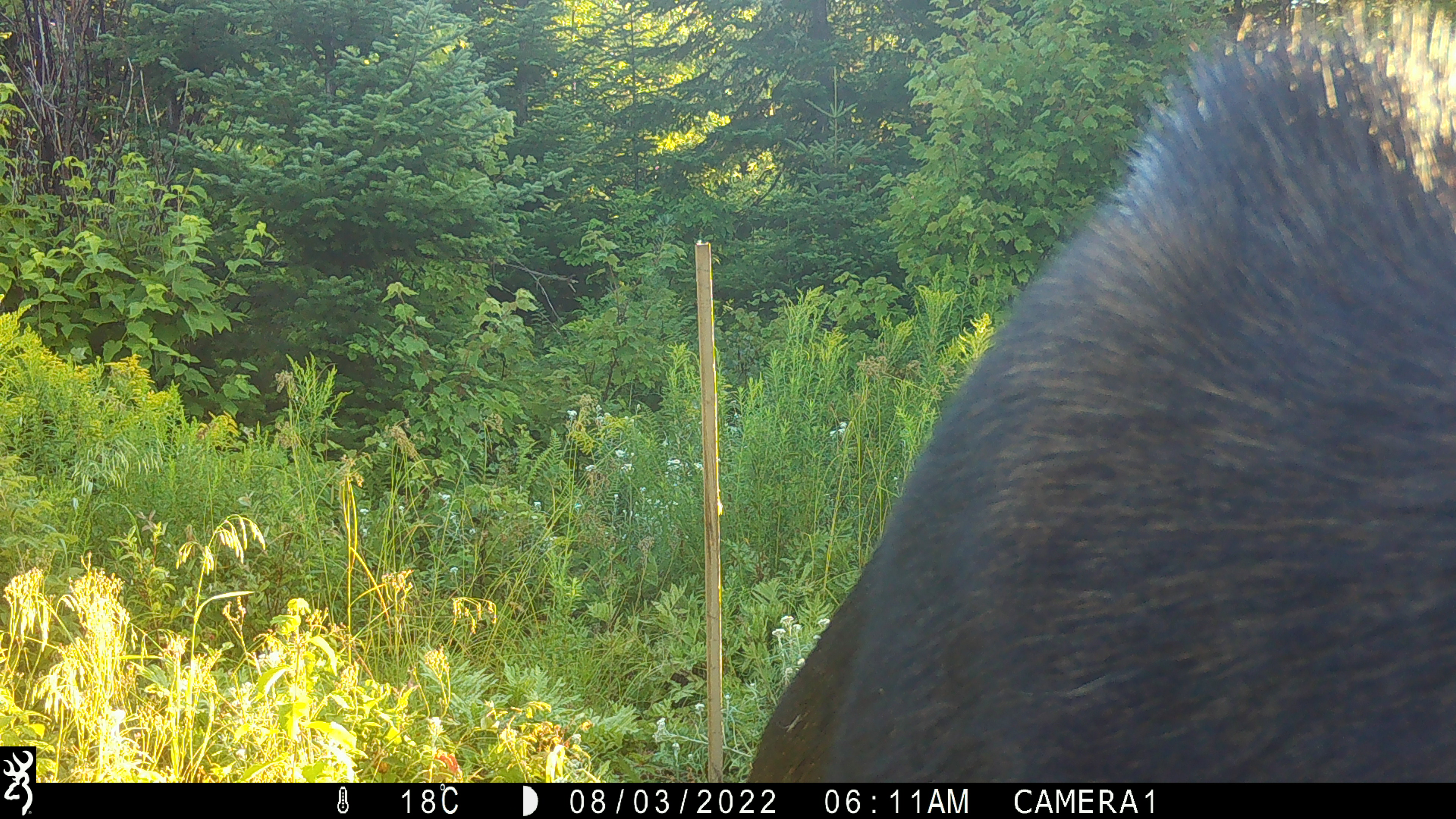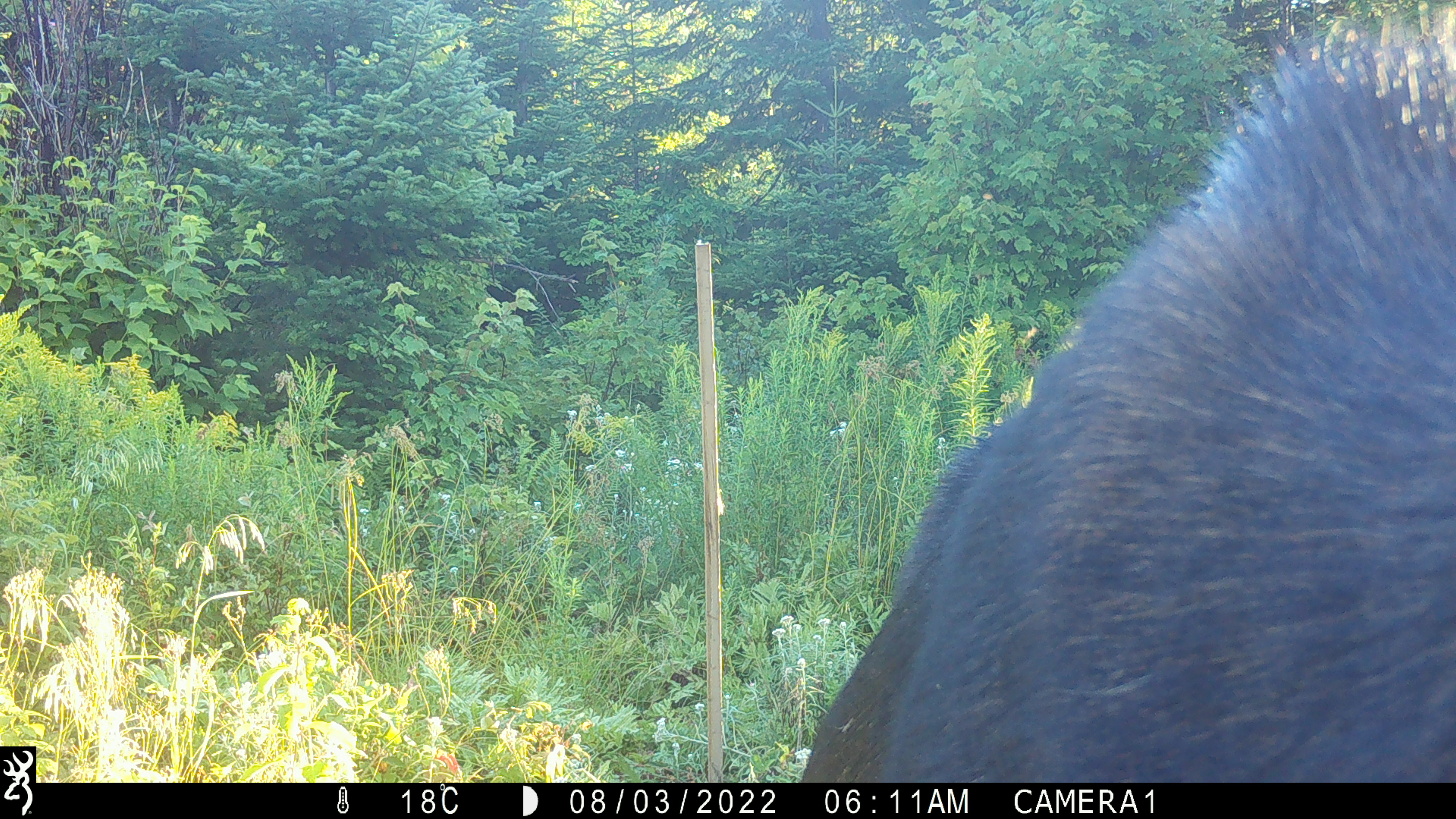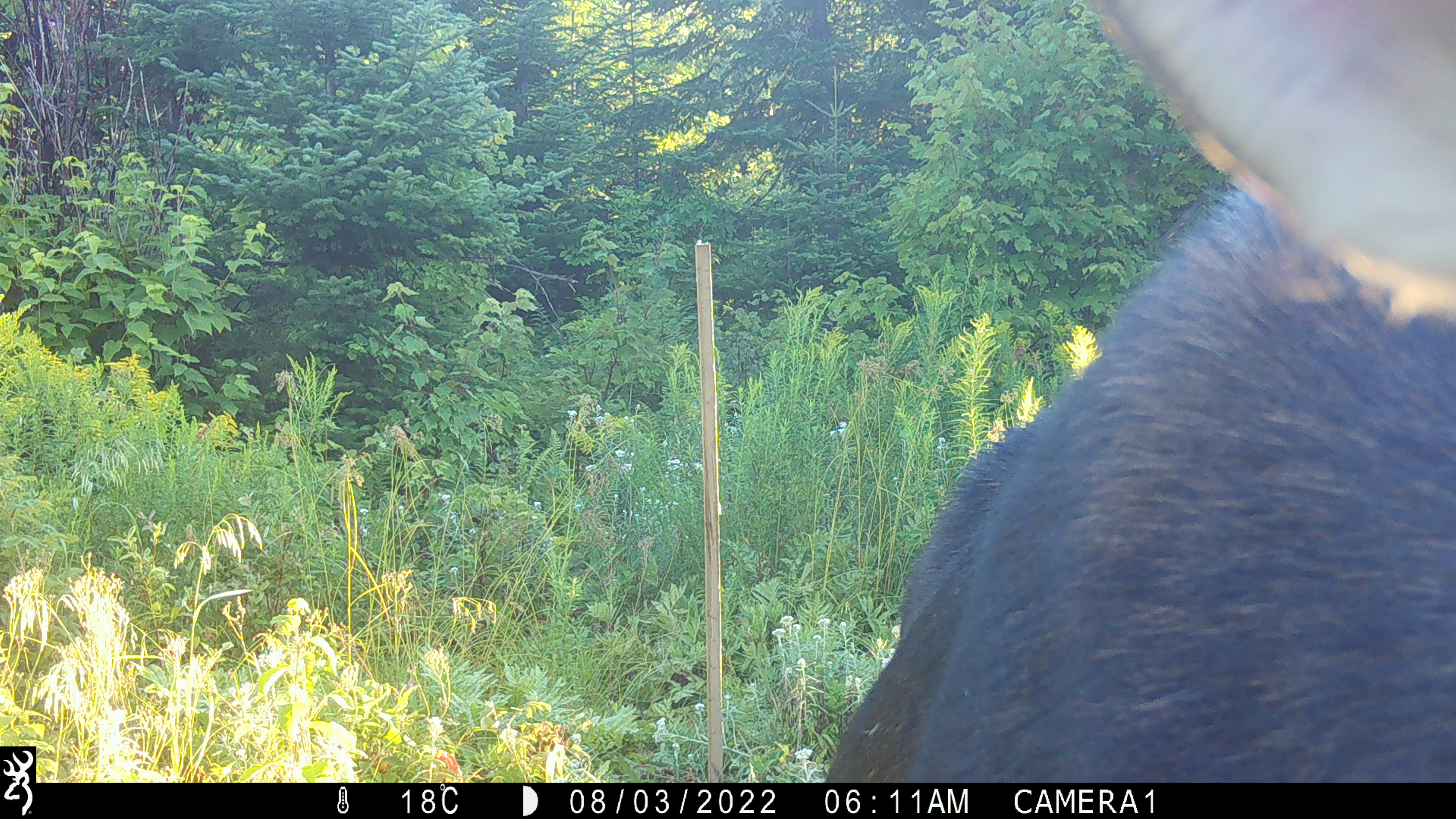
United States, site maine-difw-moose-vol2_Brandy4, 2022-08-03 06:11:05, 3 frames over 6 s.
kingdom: Animalia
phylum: Chordata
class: Mammalia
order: Artiodactyla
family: Cervidae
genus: Alces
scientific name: Alces alces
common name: moose